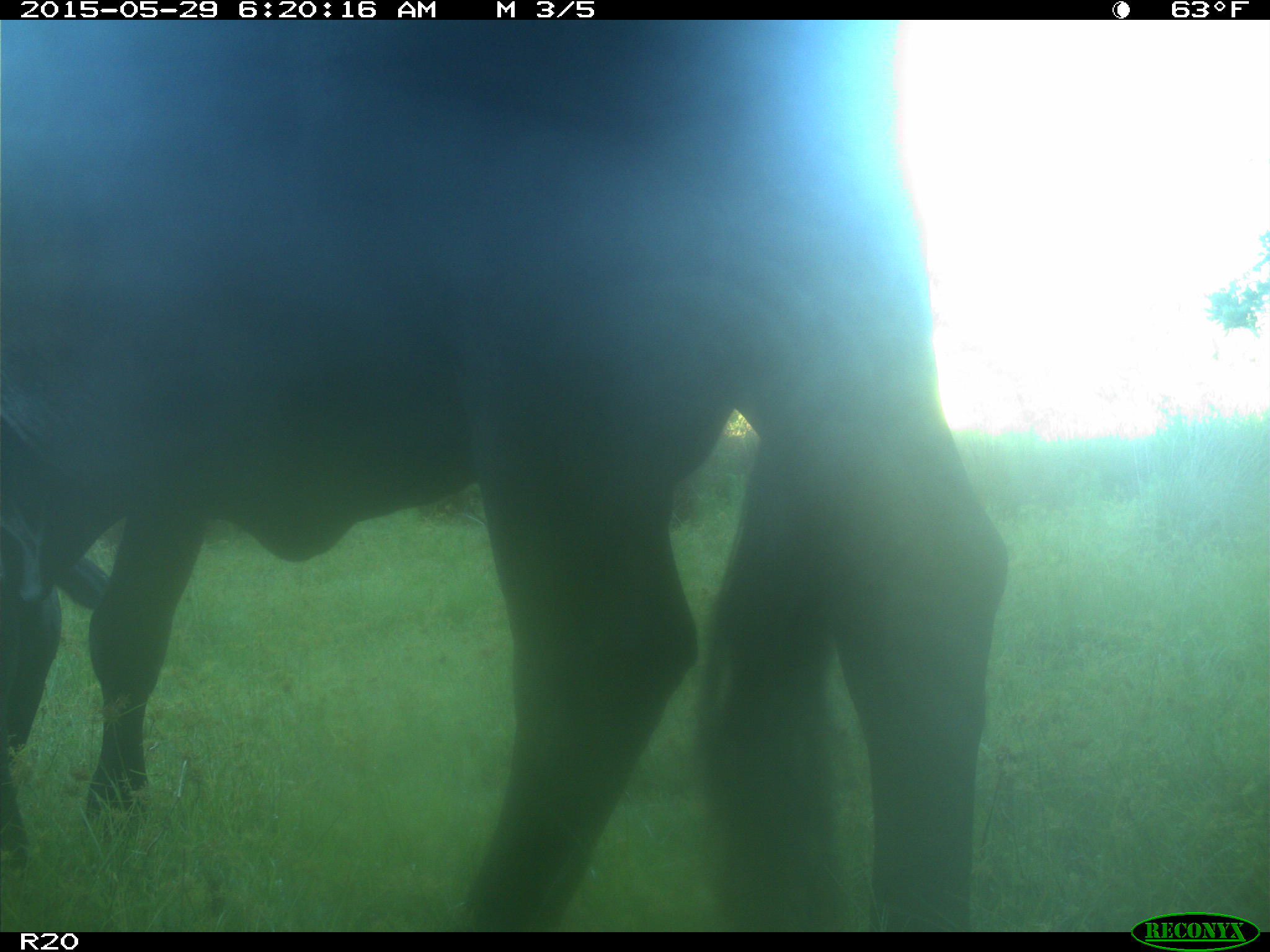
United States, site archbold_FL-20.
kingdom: Animalia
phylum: Chordata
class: Mammalia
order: Artiodactyla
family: Bovidae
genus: Bos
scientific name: Bos taurus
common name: domestic cow